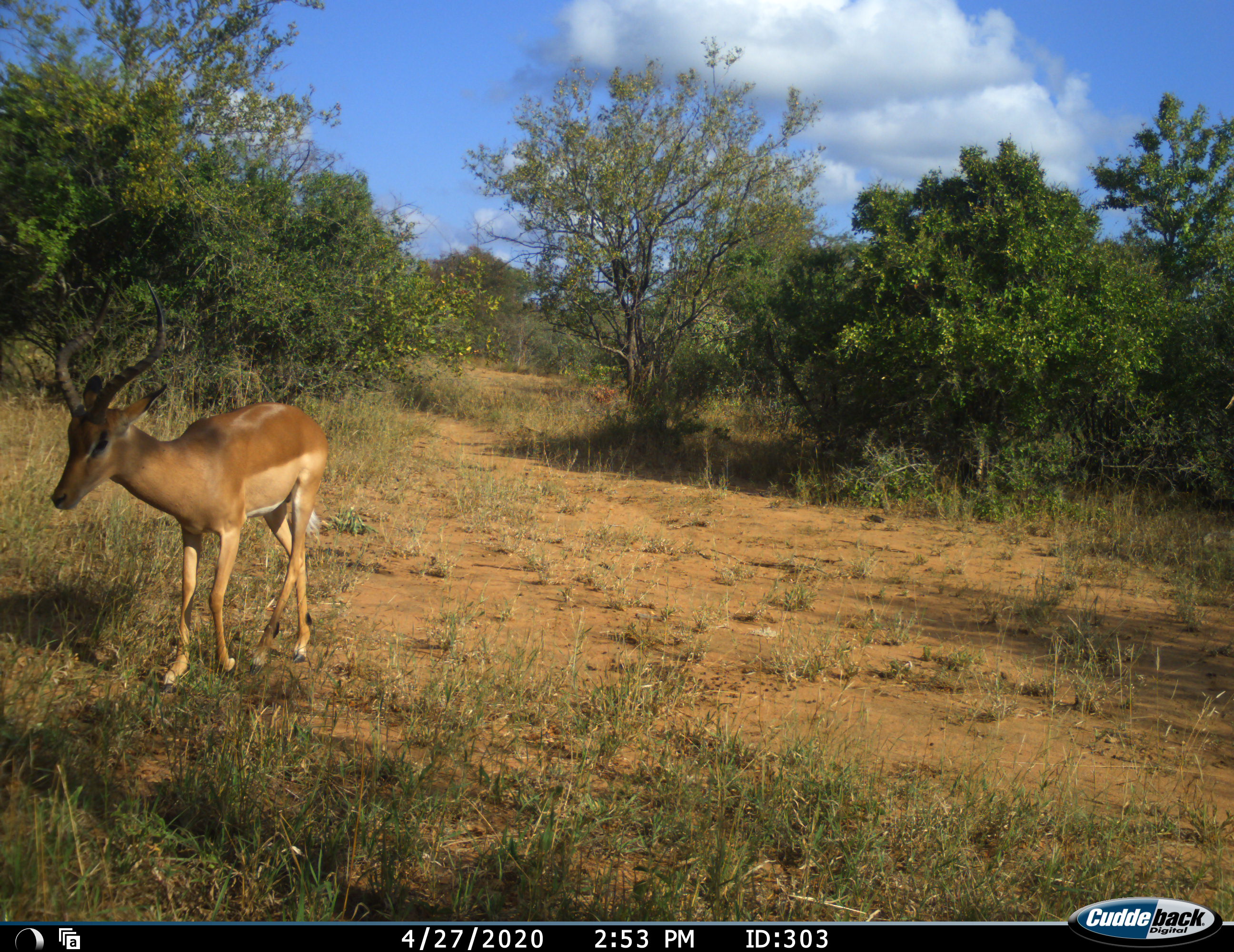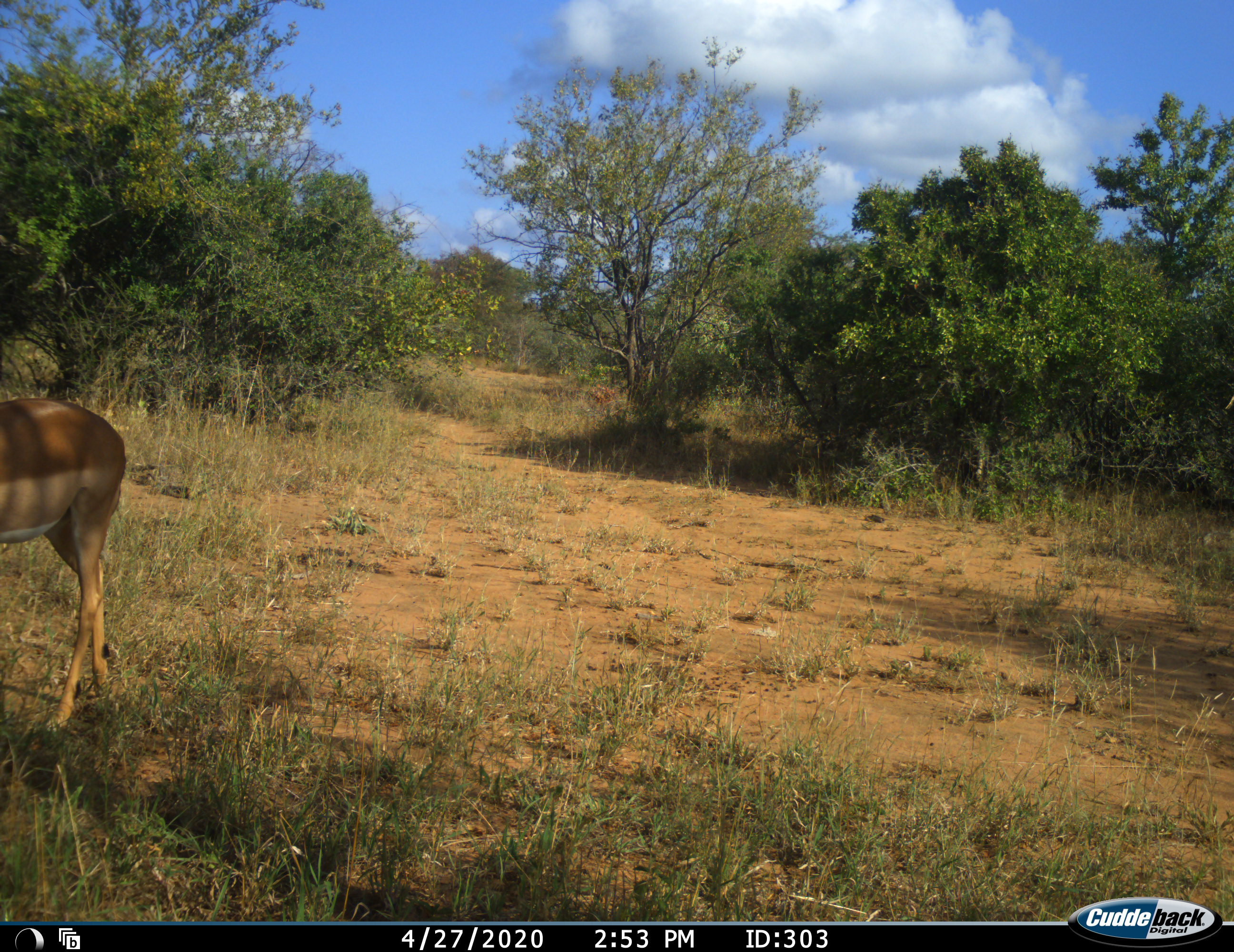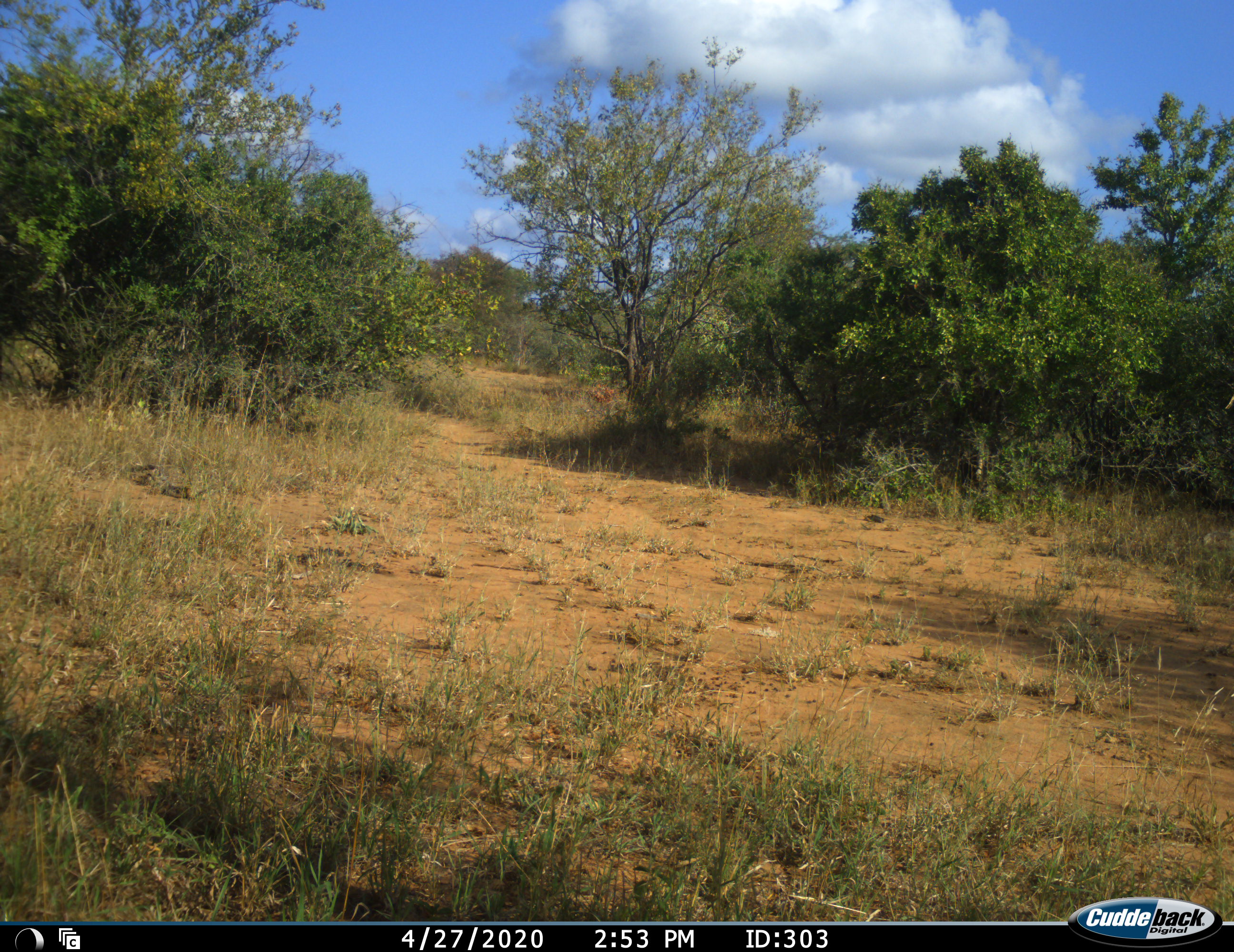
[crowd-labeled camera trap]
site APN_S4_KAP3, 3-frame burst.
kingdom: Animalia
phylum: Chordata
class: Mammalia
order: Artiodactyla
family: Bovidae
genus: Aepyceros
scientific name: Aepyceros melampus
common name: impala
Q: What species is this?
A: Impala (Aepyceros melampus).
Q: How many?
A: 1.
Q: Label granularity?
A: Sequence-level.